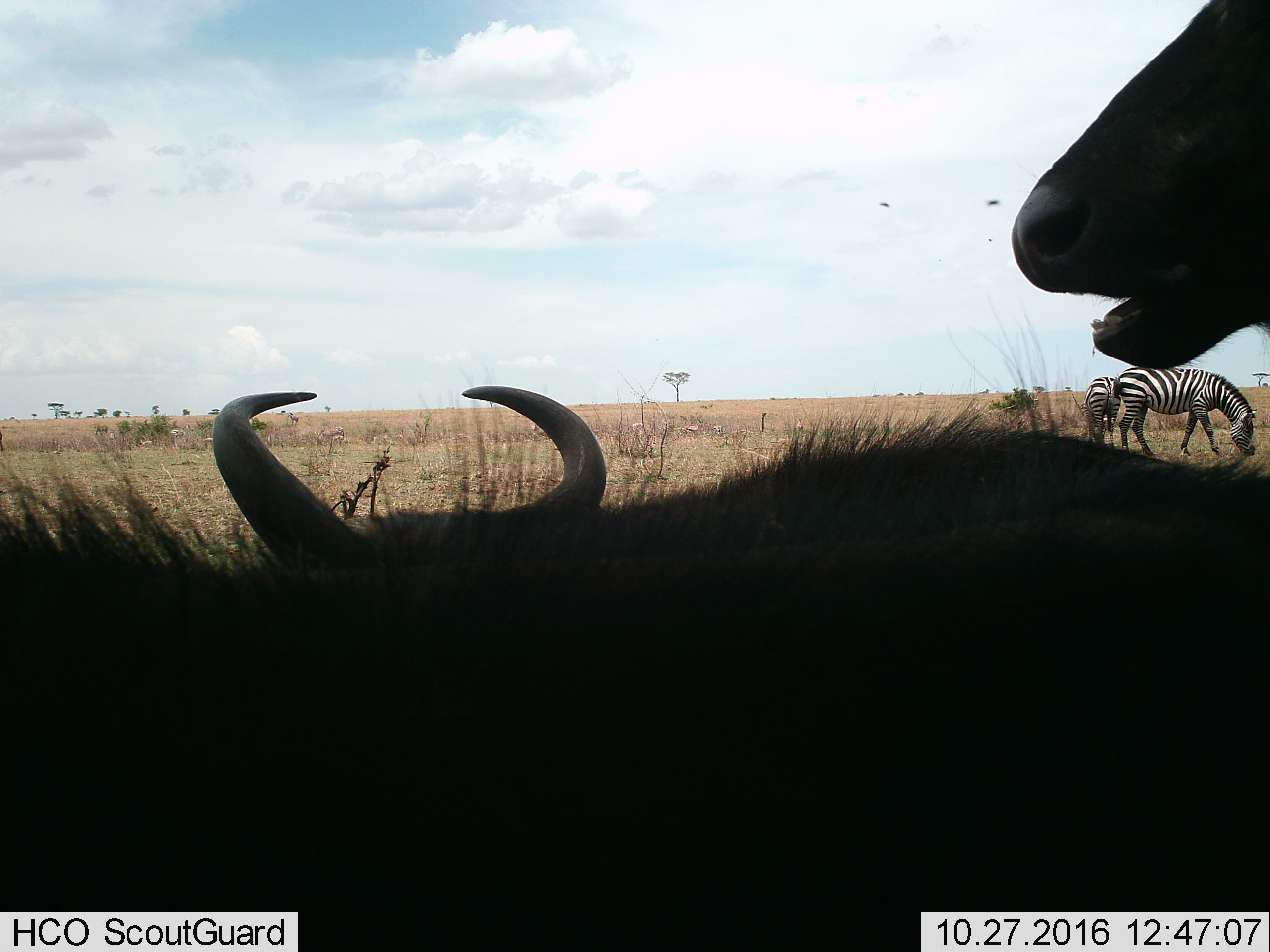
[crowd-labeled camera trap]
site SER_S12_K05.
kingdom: Animalia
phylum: Chordata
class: Mammalia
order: Artiodactyla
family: Bovidae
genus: Connochaetes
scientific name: Connochaetes taurinus taurinus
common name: blue wildebeest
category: wildebeestblue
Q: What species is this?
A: Wildebeestblue (blue wildebeest) (Connochaetes taurinus taurinus).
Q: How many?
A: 3.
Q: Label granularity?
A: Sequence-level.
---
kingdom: Animalia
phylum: Chordata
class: Mammalia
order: Perissodactyla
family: Equidae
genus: Equus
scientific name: Equus quagga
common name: plains zebra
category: zebraplains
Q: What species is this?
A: Zebraplains (plains zebra) (Equus quagga).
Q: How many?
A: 2.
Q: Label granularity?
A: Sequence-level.